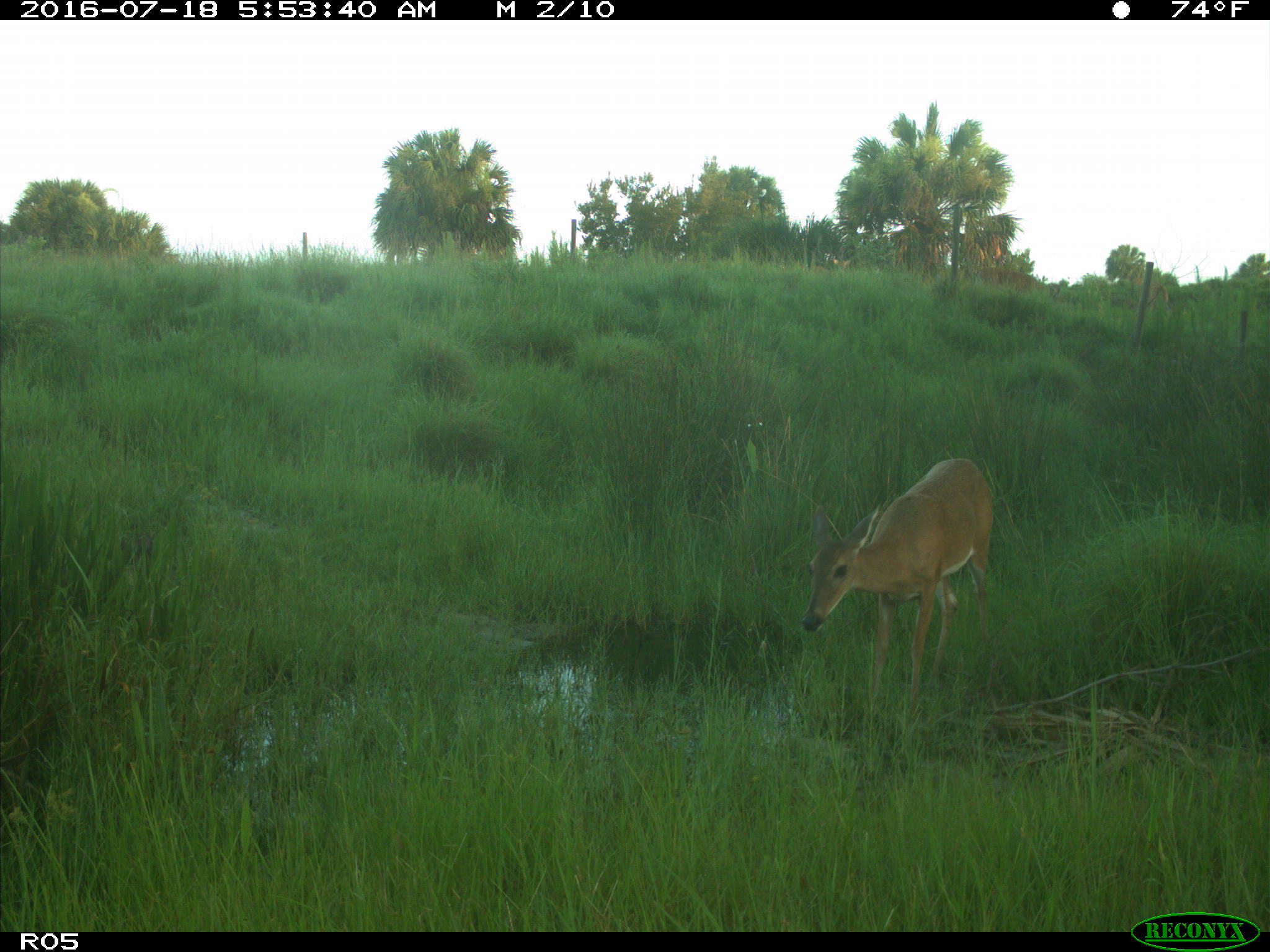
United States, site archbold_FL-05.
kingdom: Animalia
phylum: Chordata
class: Mammalia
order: Artiodactyla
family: Cervidae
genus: Odocoileus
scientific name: Odocoileus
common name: deer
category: unidentified deer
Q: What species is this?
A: Unidentified deer (deer) (Odocoileus).